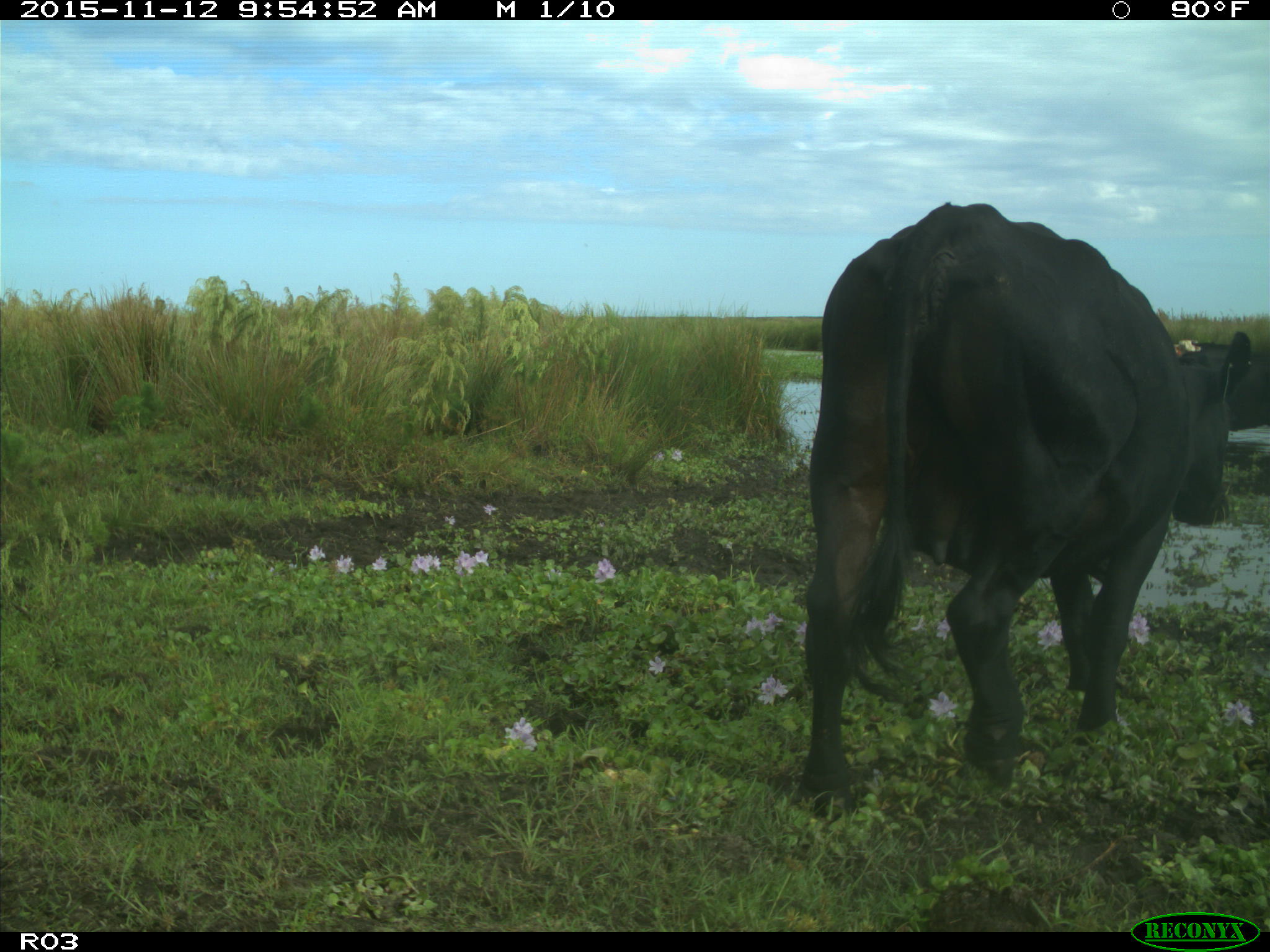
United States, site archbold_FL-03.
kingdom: Animalia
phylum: Chordata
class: Mammalia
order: Artiodactyla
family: Bovidae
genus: Bos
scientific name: Bos taurus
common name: domestic cow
Bos taurus (domestic cow).